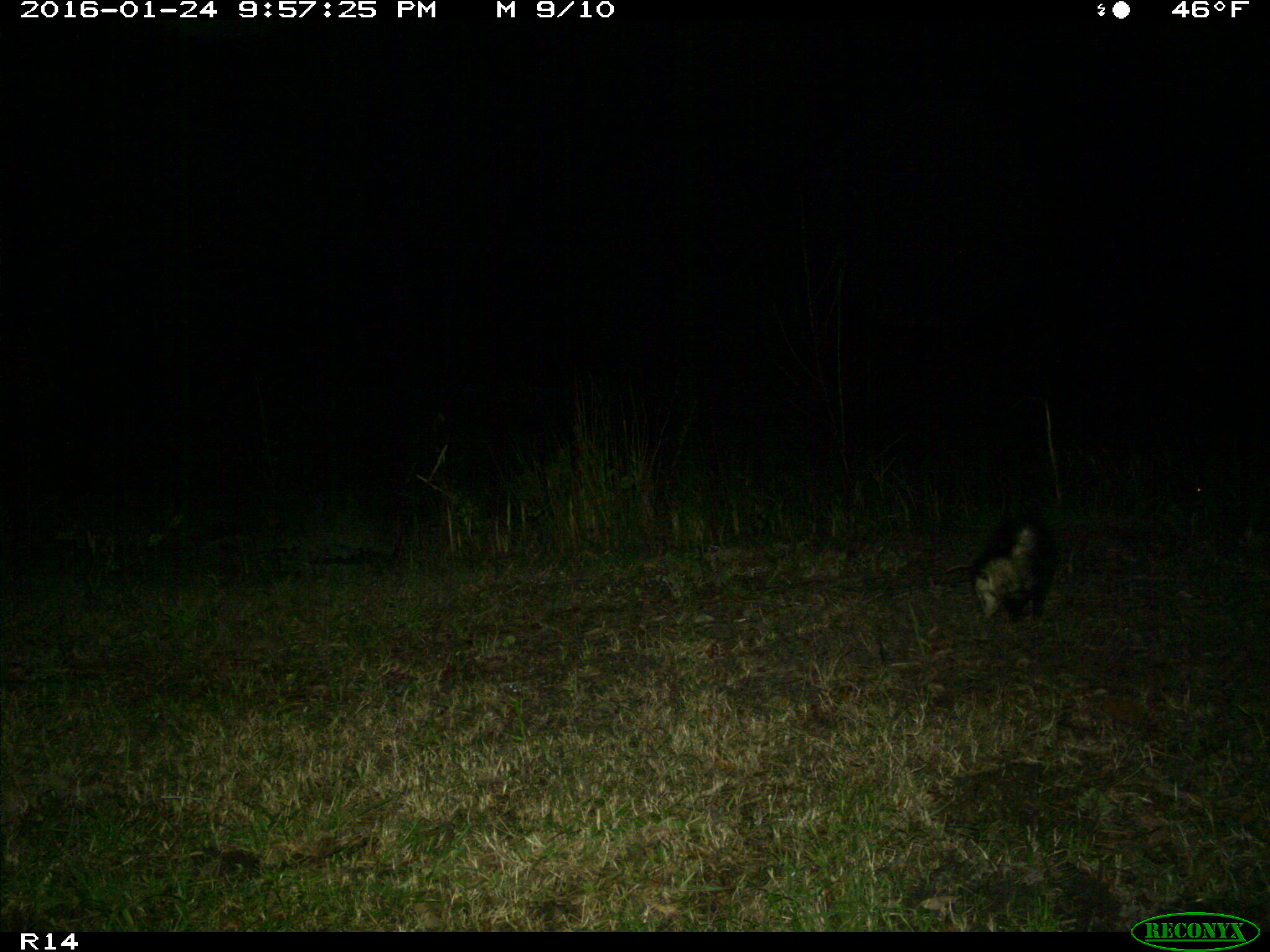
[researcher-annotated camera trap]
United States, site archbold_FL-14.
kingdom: Animalia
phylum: Chordata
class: Mammalia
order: Didelphimorphia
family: Didelphidae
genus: Didelphis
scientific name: Didelphis virginiana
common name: virginia opossum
Didelphis virginiana (virginia opossum).